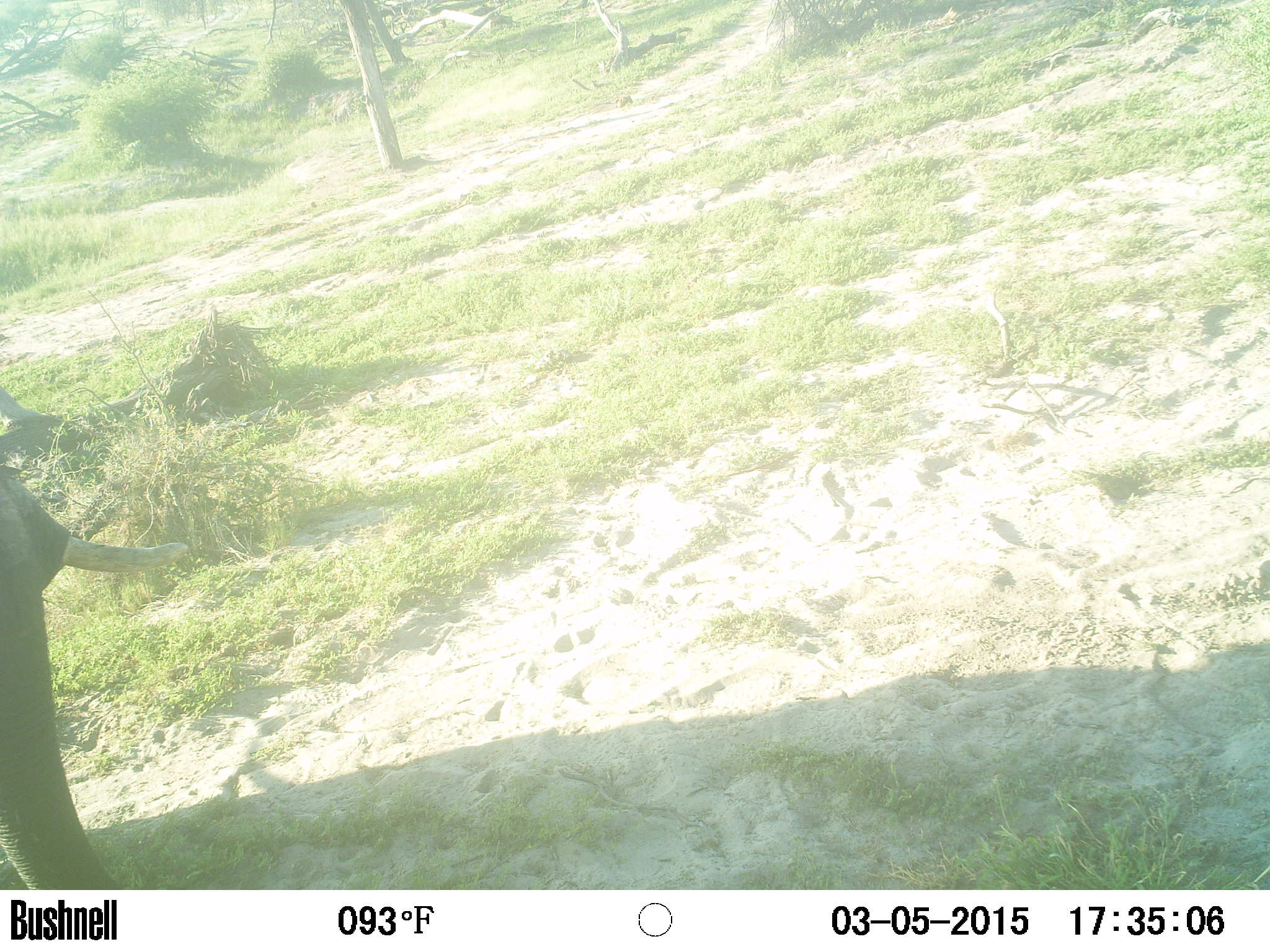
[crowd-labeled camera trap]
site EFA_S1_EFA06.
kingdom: Animalia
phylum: Chordata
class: Mammalia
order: Proboscidea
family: Elephantidae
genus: Loxodonta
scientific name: Loxodonta africana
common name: african bush elephant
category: elephant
Elephant (african bush elephant) (Loxodonta africana), count 1. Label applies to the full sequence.